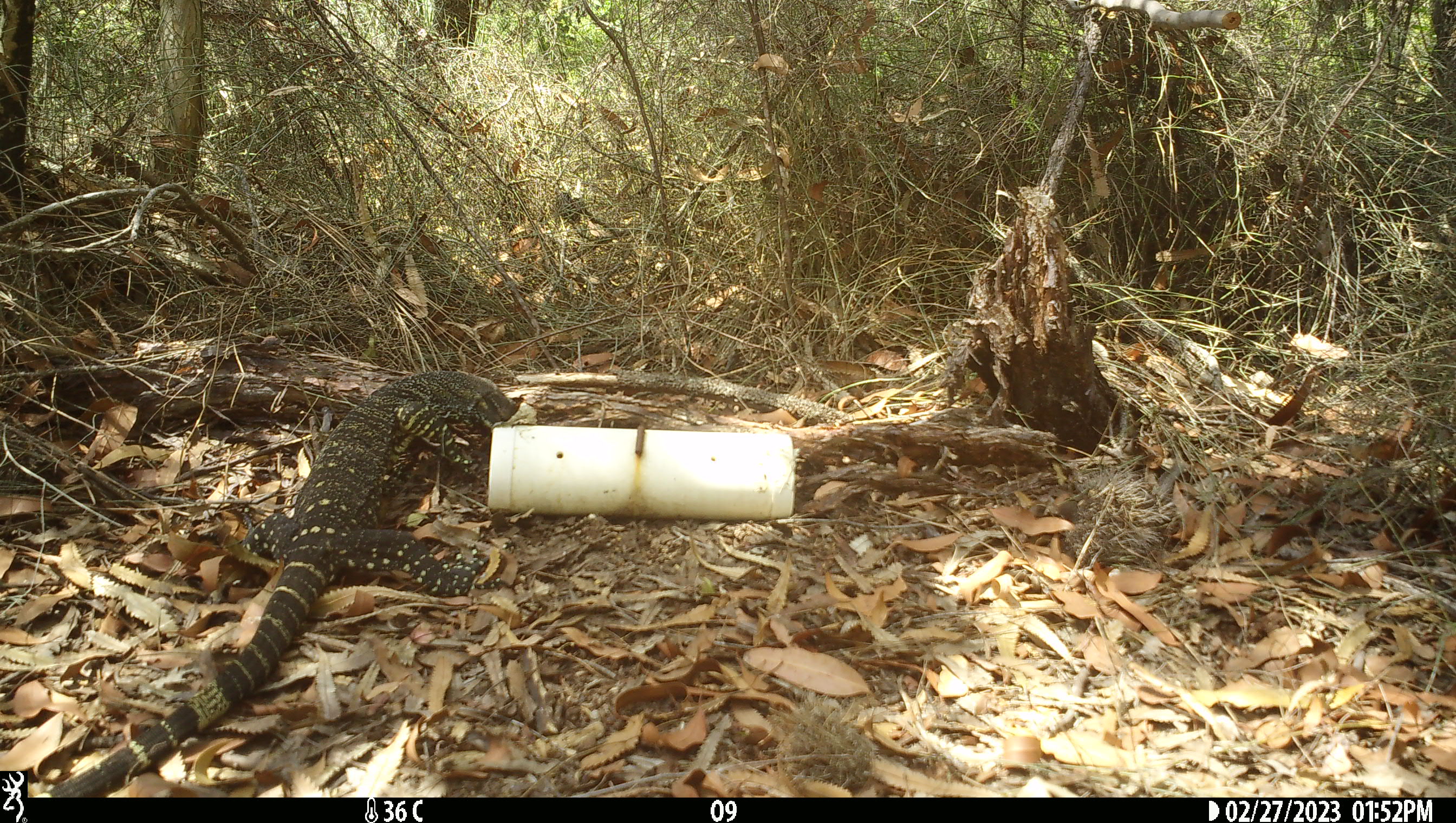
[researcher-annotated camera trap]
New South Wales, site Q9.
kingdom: Animalia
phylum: Chordata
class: Reptilia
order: Squamata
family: Varanidae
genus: Varanus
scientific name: Varanus varius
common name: lace monitor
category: goanna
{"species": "goanna (lace monitor) (Varanus varius)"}